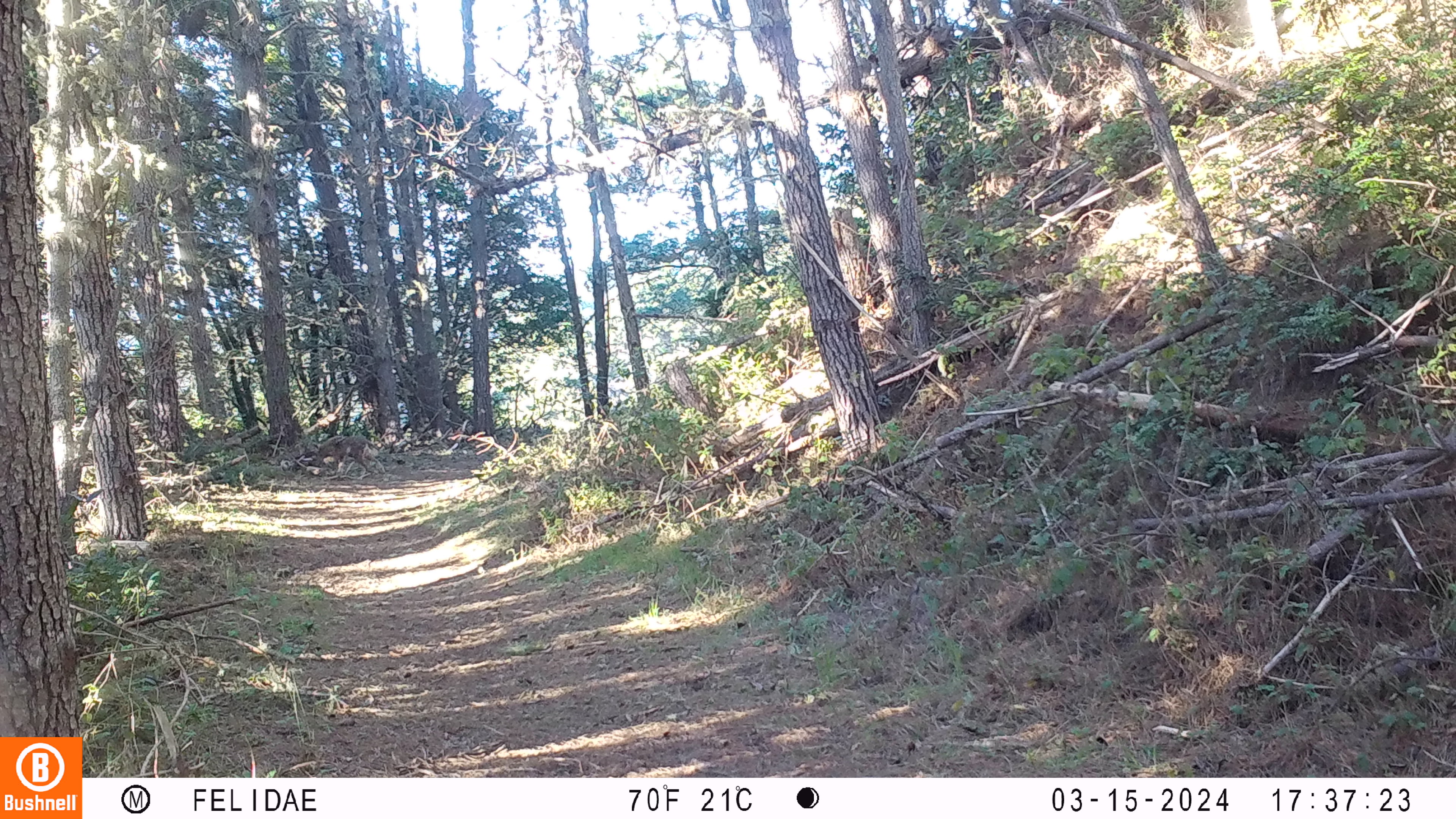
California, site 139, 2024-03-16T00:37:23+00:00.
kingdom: Animalia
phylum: Chordata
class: Mammalia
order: Carnivora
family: Canidae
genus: Canis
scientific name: Canis latrans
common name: coyote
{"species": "coyote (Canis latrans)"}